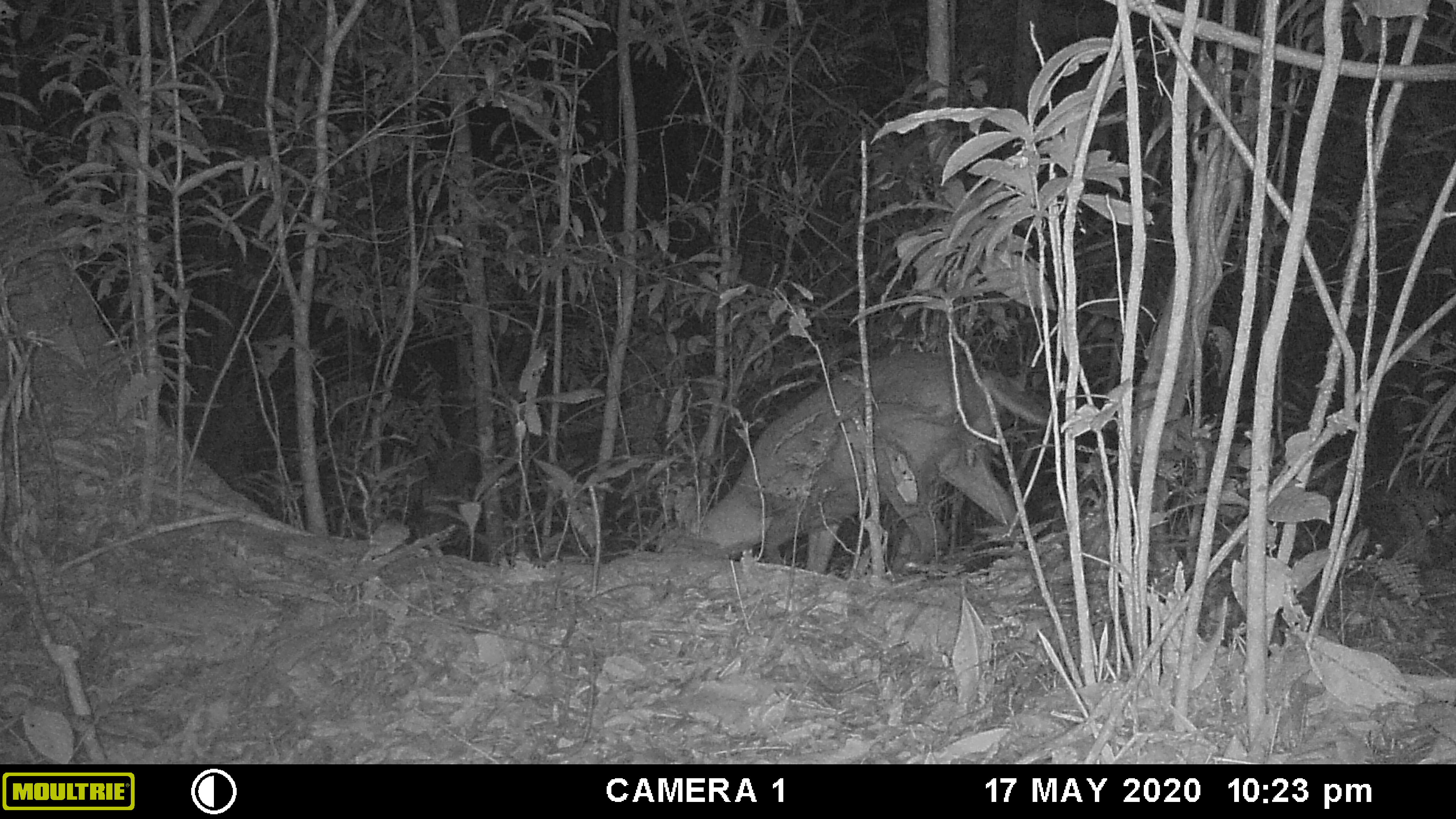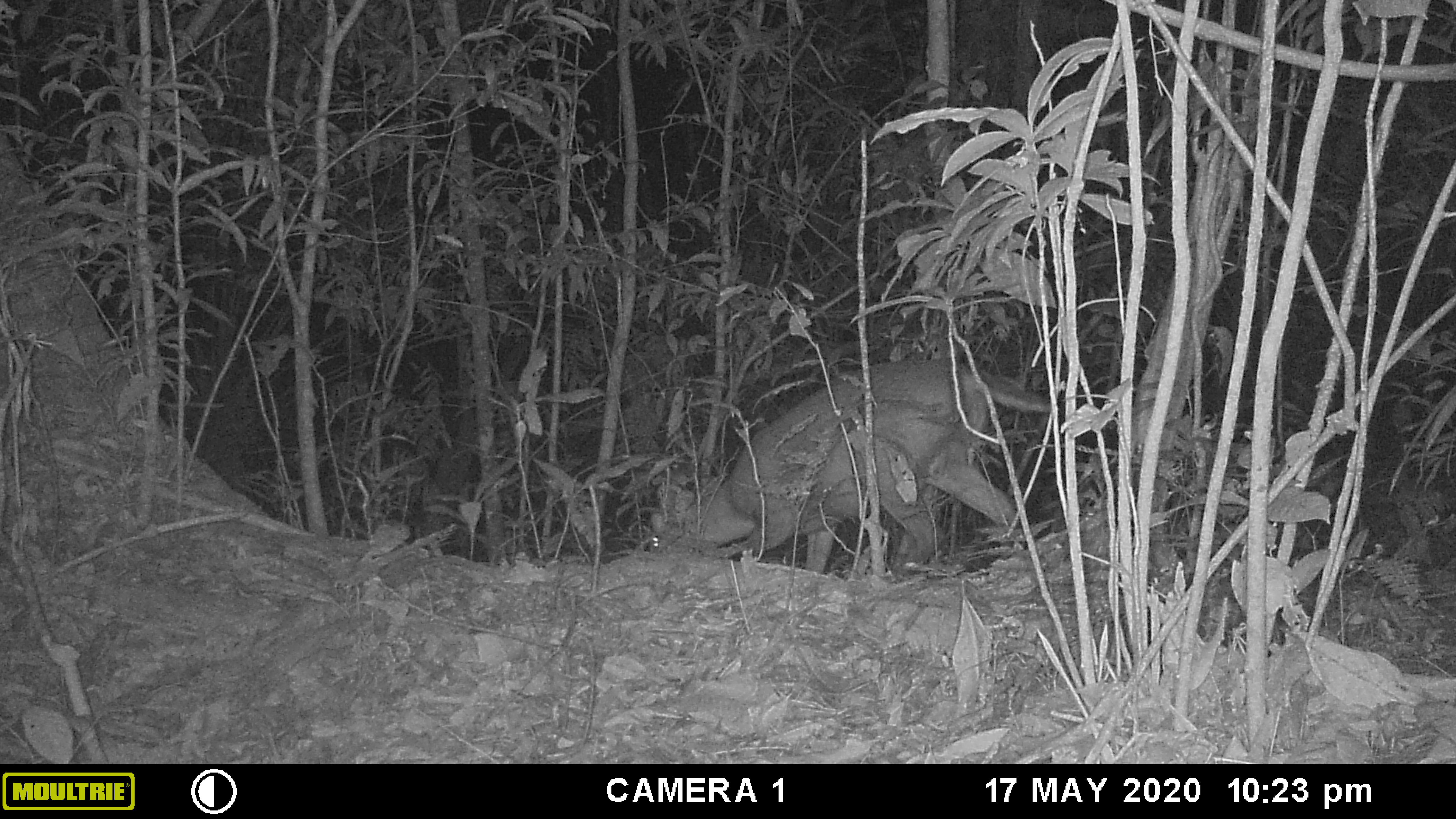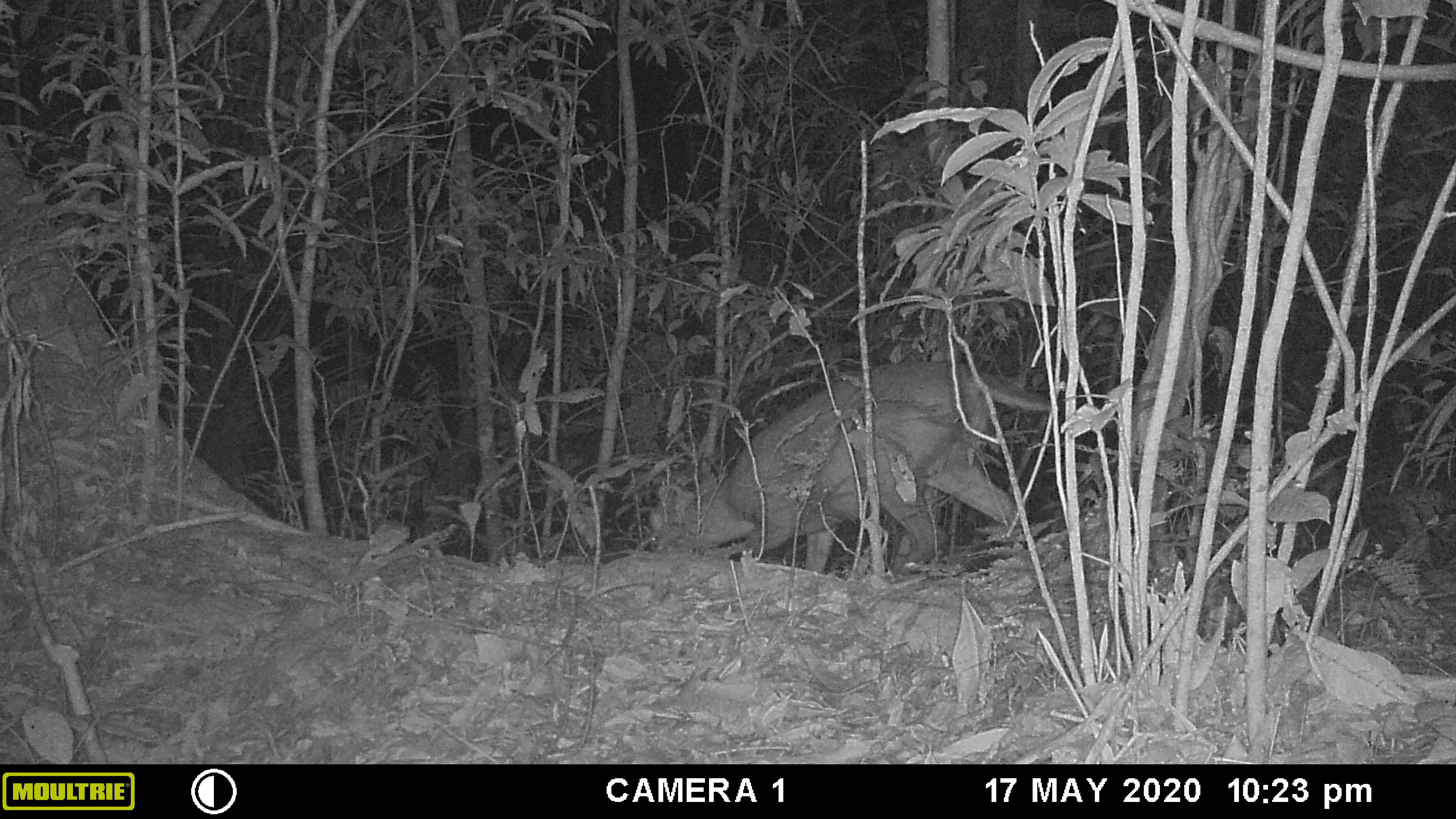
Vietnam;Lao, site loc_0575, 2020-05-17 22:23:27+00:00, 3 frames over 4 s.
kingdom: Animalia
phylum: Chordata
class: Mammalia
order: Artiodactyla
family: Cervidae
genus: Muntiacus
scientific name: Muntiacus rooseveltorum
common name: roosevelt's muntjac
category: roosevelts muntjac group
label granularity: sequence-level